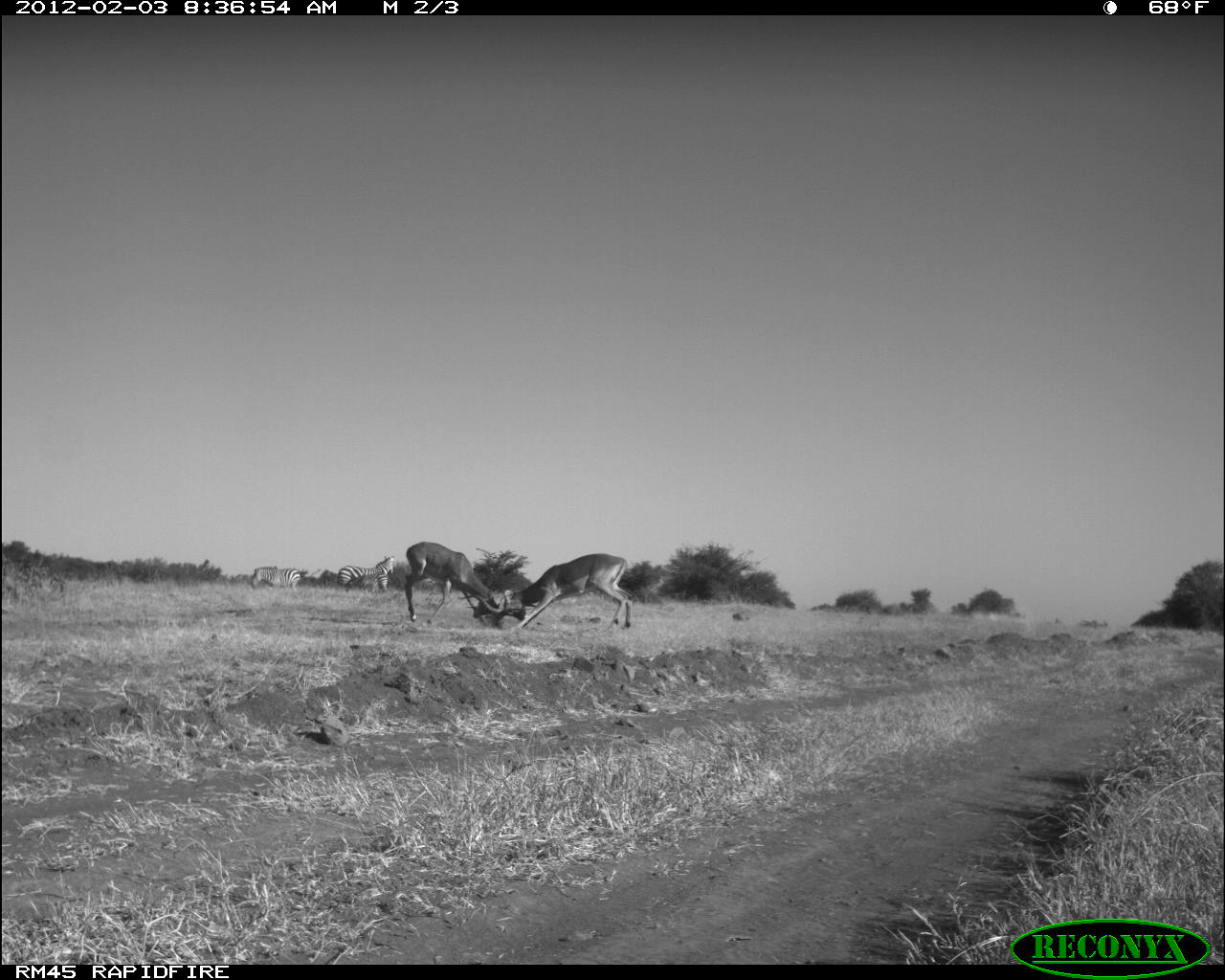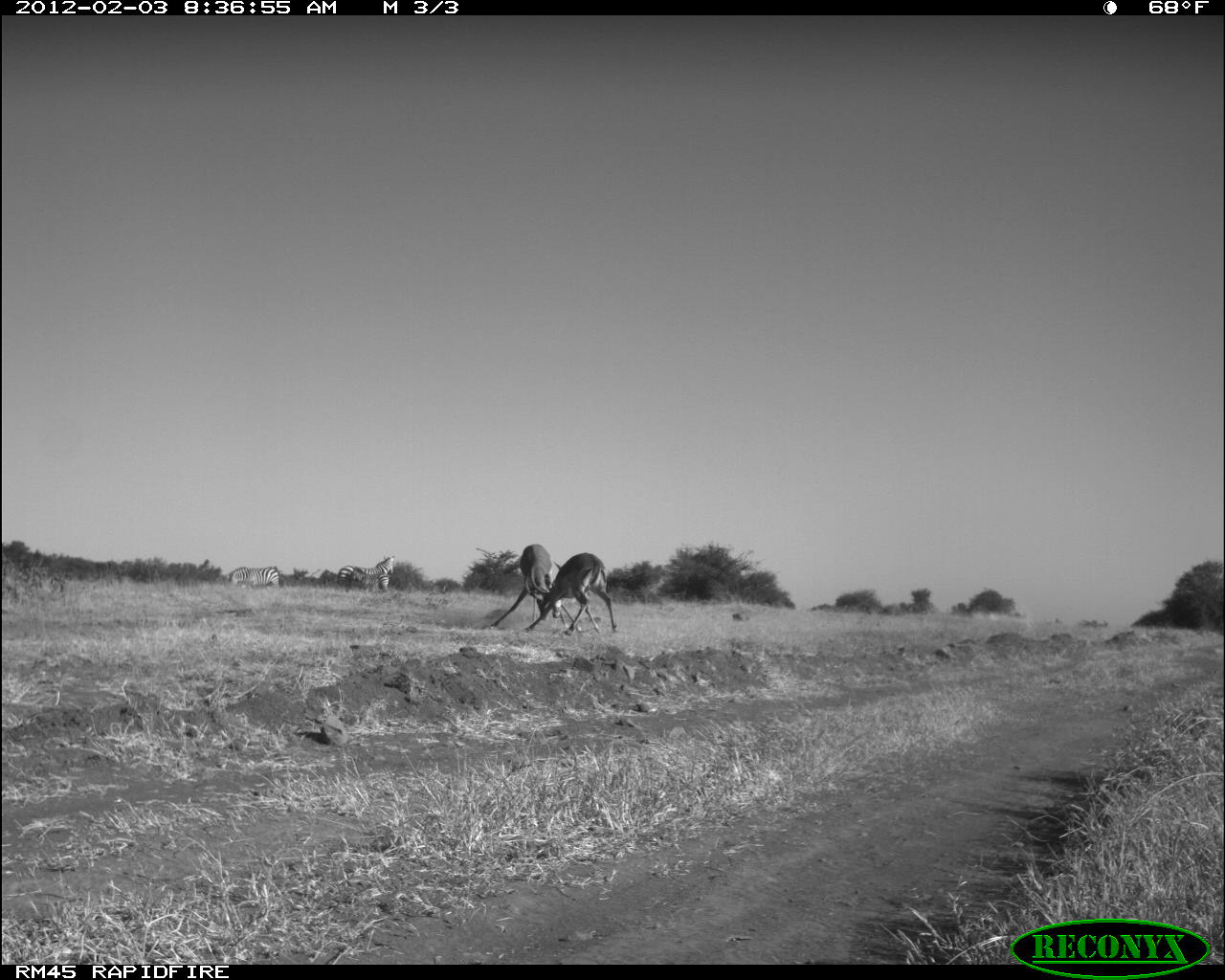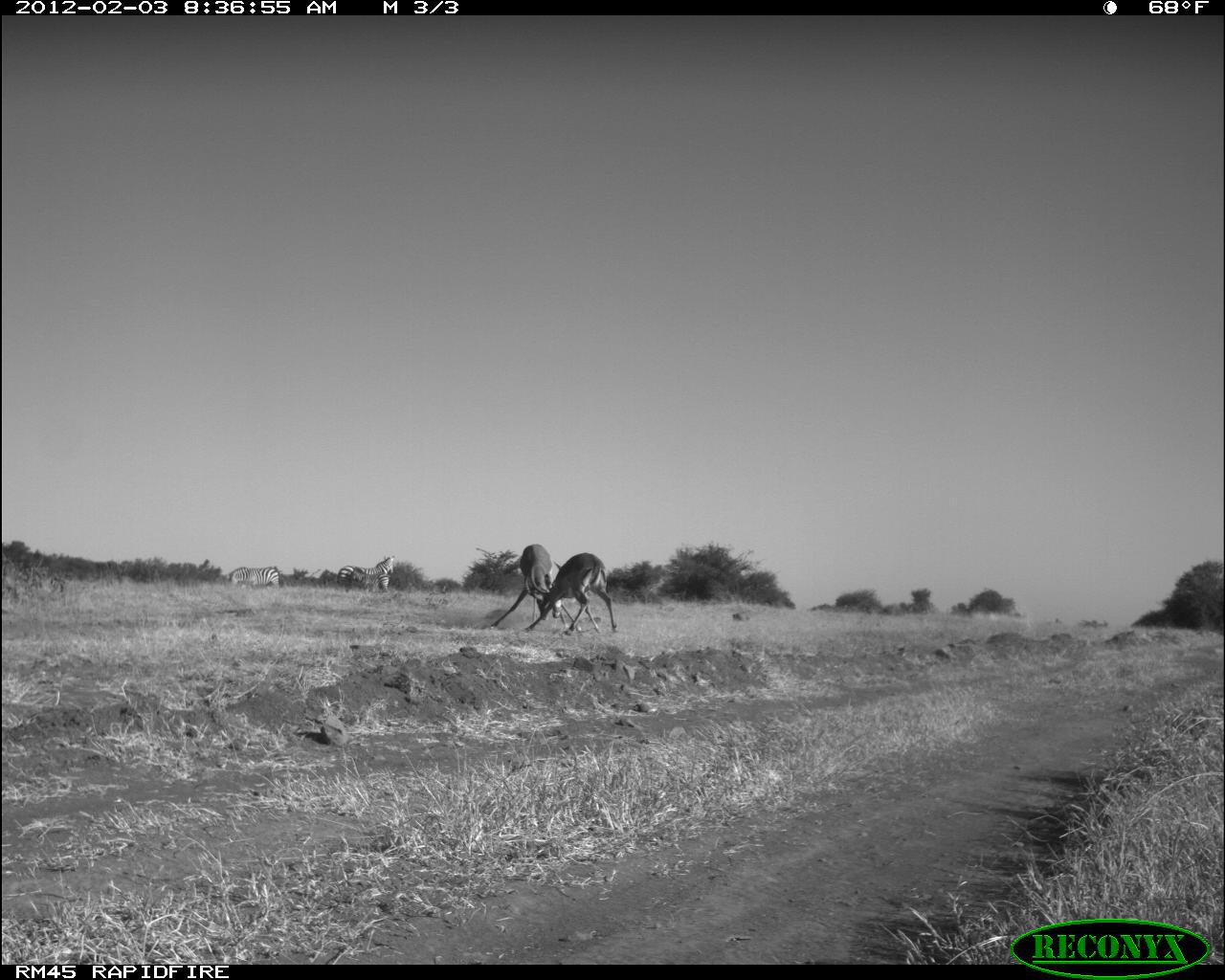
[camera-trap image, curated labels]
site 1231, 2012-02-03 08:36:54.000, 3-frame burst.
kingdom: Animalia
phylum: Chordata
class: Mammalia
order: Perissodactyla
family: Equidae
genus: Equus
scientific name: Equus quagga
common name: plains zebra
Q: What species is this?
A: Equus quagga (plains zebra).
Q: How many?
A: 3.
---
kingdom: Animalia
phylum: Chordata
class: Mammalia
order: Artiodactyla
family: Bovidae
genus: Aepyceros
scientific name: Aepyceros melampus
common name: impala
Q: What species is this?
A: Aepyceros melampus (impala).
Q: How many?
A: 2.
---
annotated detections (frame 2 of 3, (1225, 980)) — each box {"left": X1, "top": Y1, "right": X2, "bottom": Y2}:
aepyceros melampus: {"left": 521, "top": 551, "right": 618, "bottom": 635}; {"left": 490, "top": 544, "right": 582, "bottom": 632}; {"left": 336, "top": 554, "right": 396, "bottom": 591}; {"left": 230, "top": 565, "right": 279, "bottom": 590}; {"left": 350, "top": 567, "right": 390, "bottom": 592}